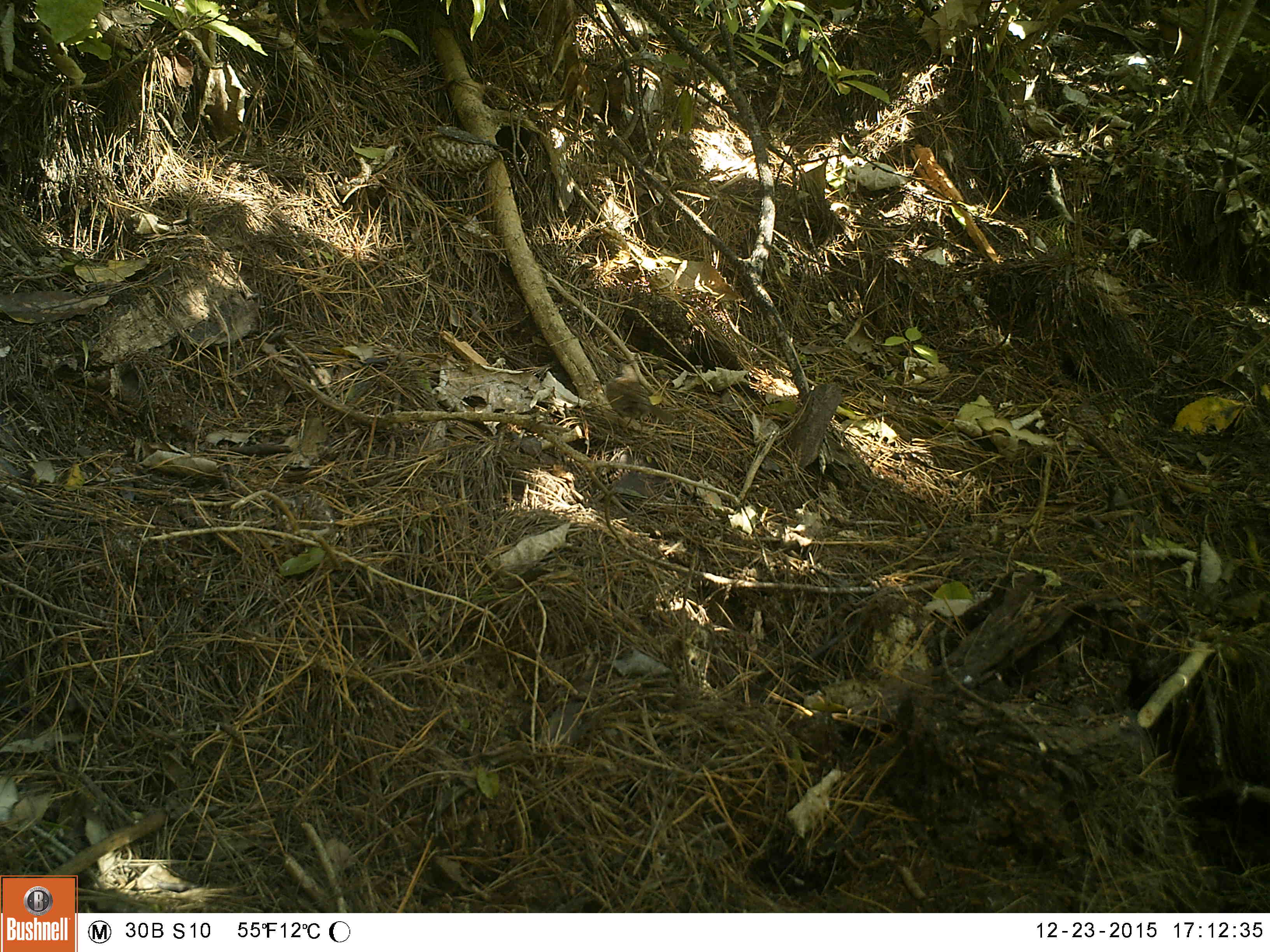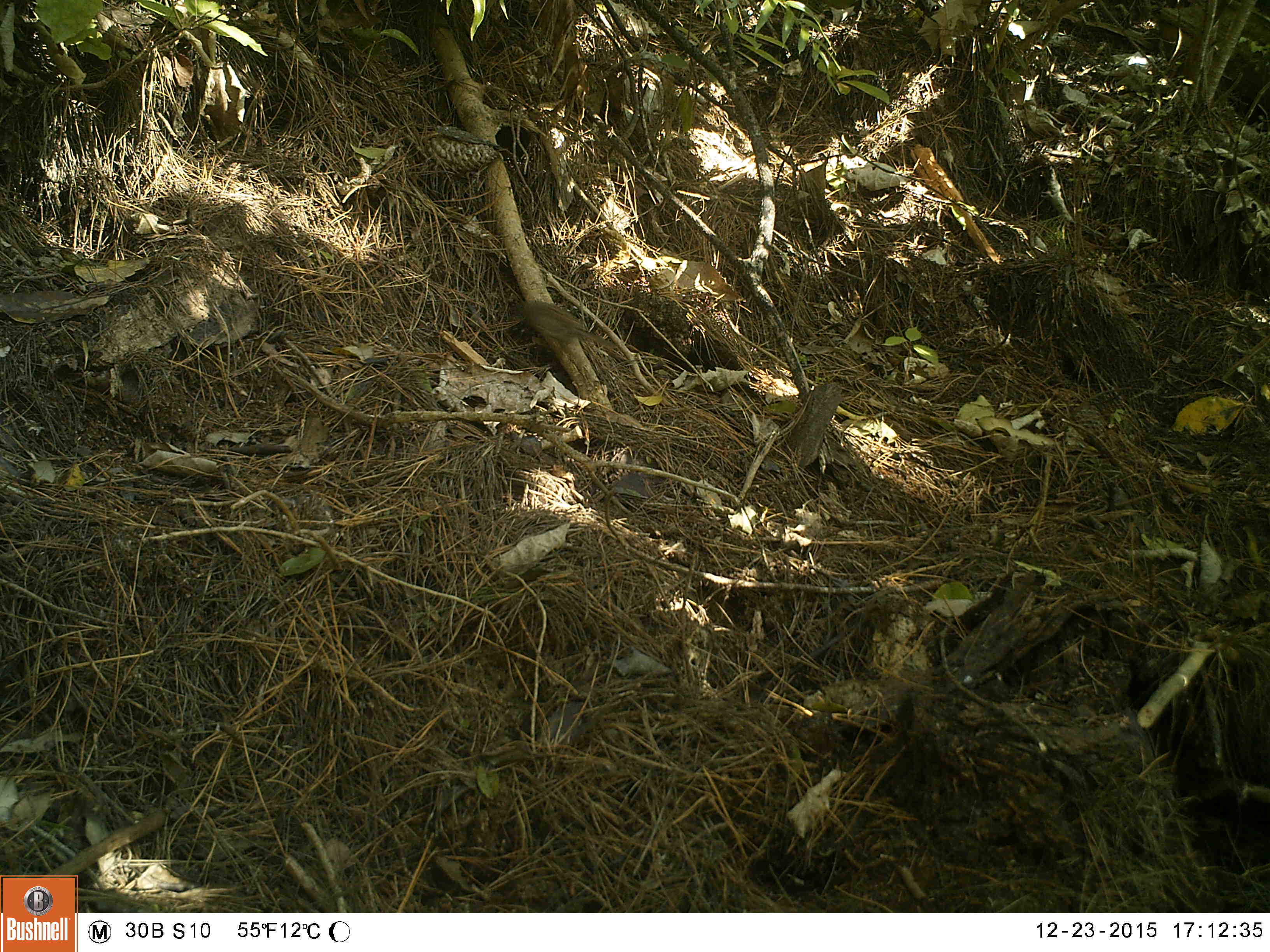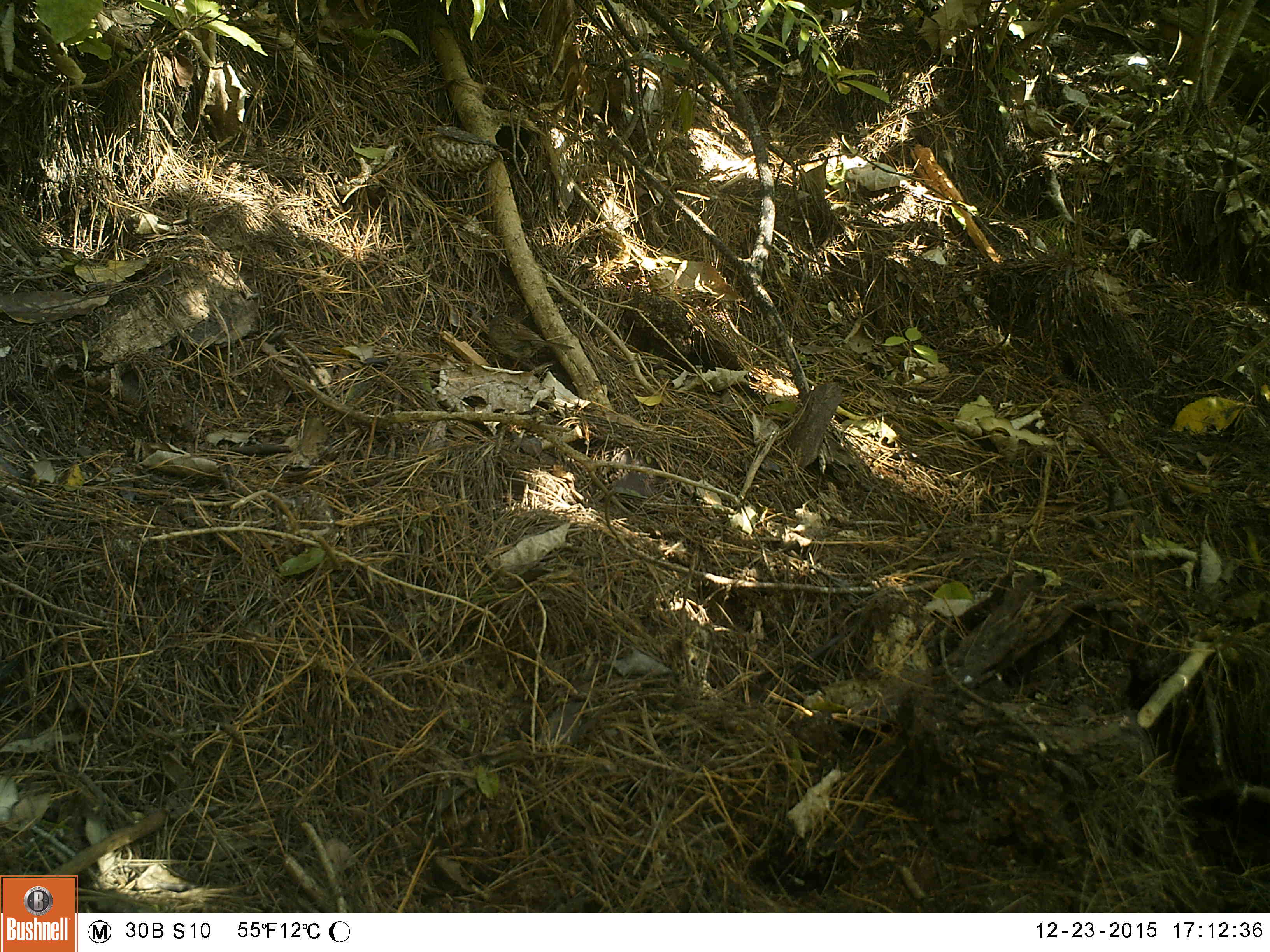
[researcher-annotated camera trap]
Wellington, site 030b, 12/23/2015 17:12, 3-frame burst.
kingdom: Animalia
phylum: Chordata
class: Aves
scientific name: Aves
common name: bird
Bird (Aves).